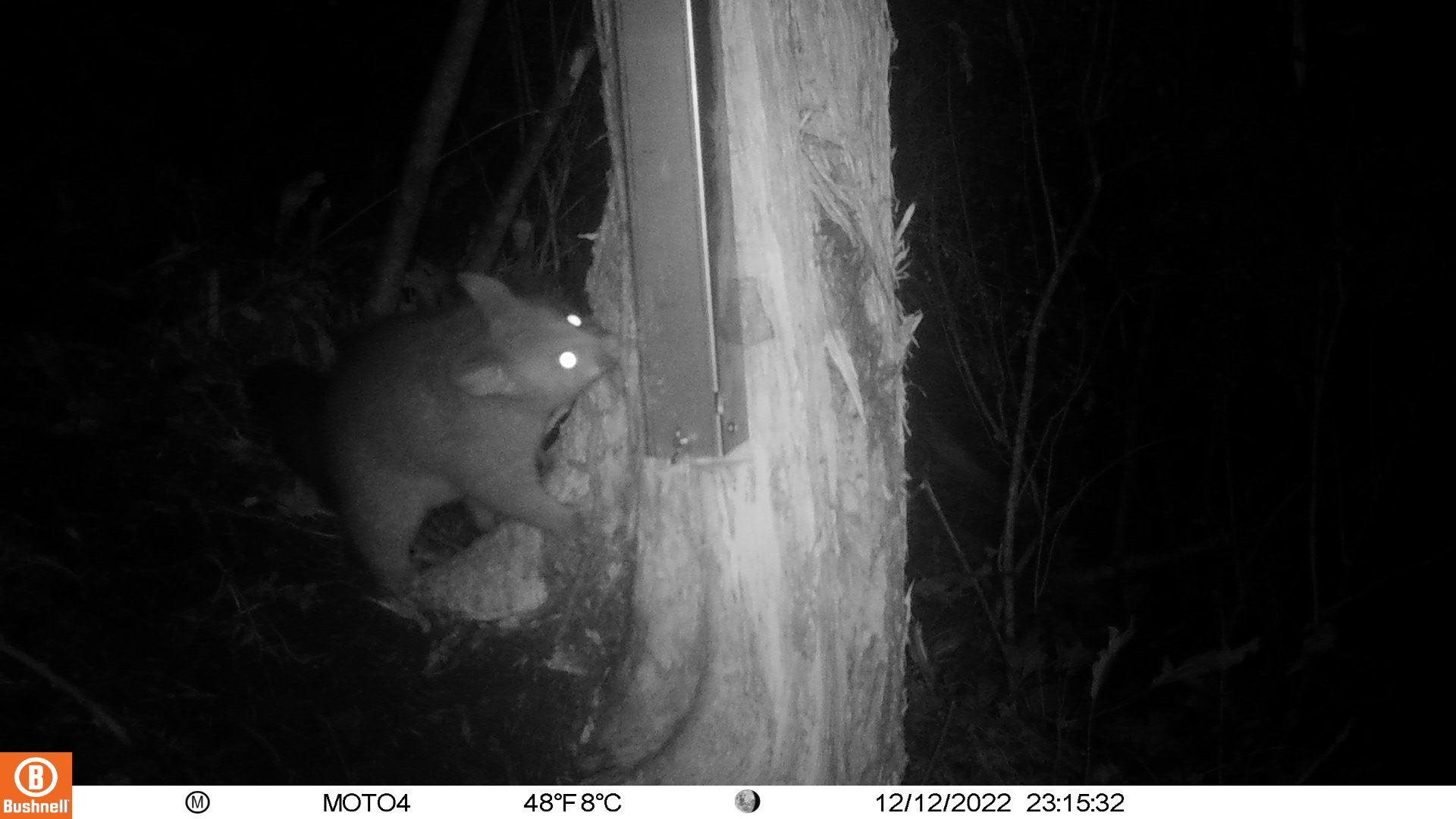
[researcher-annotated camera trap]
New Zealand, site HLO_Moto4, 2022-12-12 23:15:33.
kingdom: Animalia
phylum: Chordata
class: Mammalia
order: Diprotodontia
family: Phalangeridae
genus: Trichosurus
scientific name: Trichosurus vulpecula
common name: common brushtail possum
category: possum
Possum (common brushtail possum) (Trichosurus vulpecula).